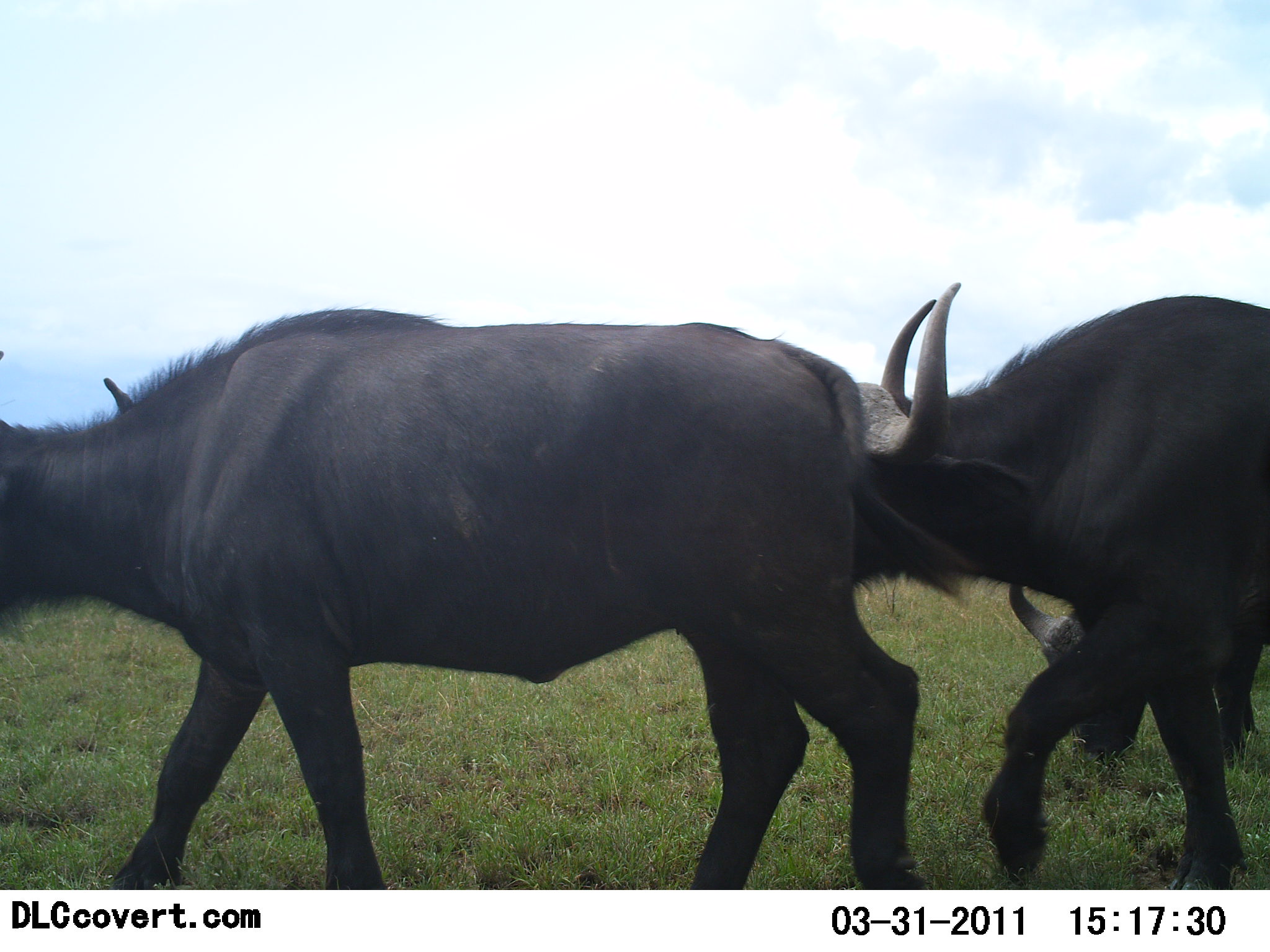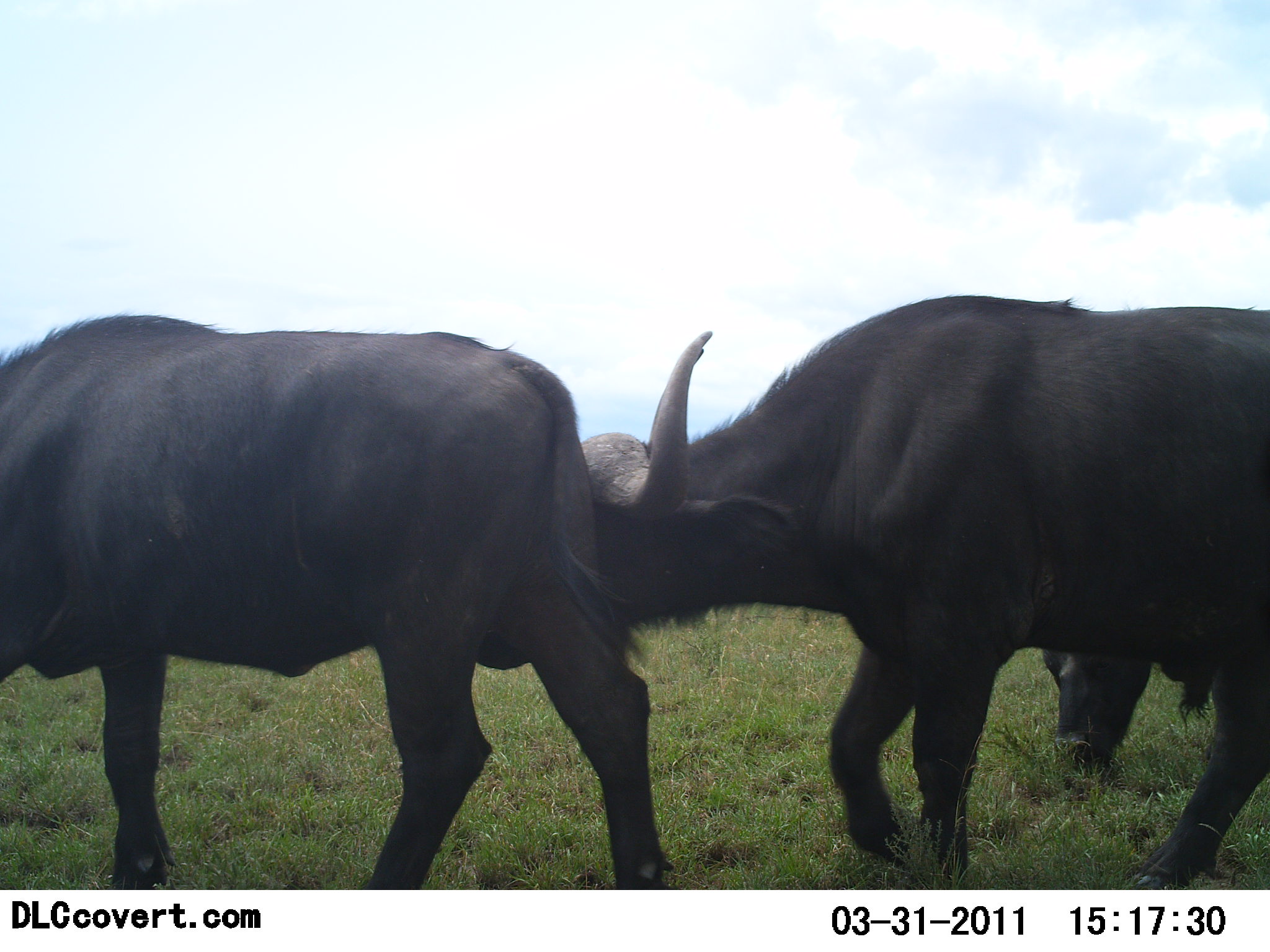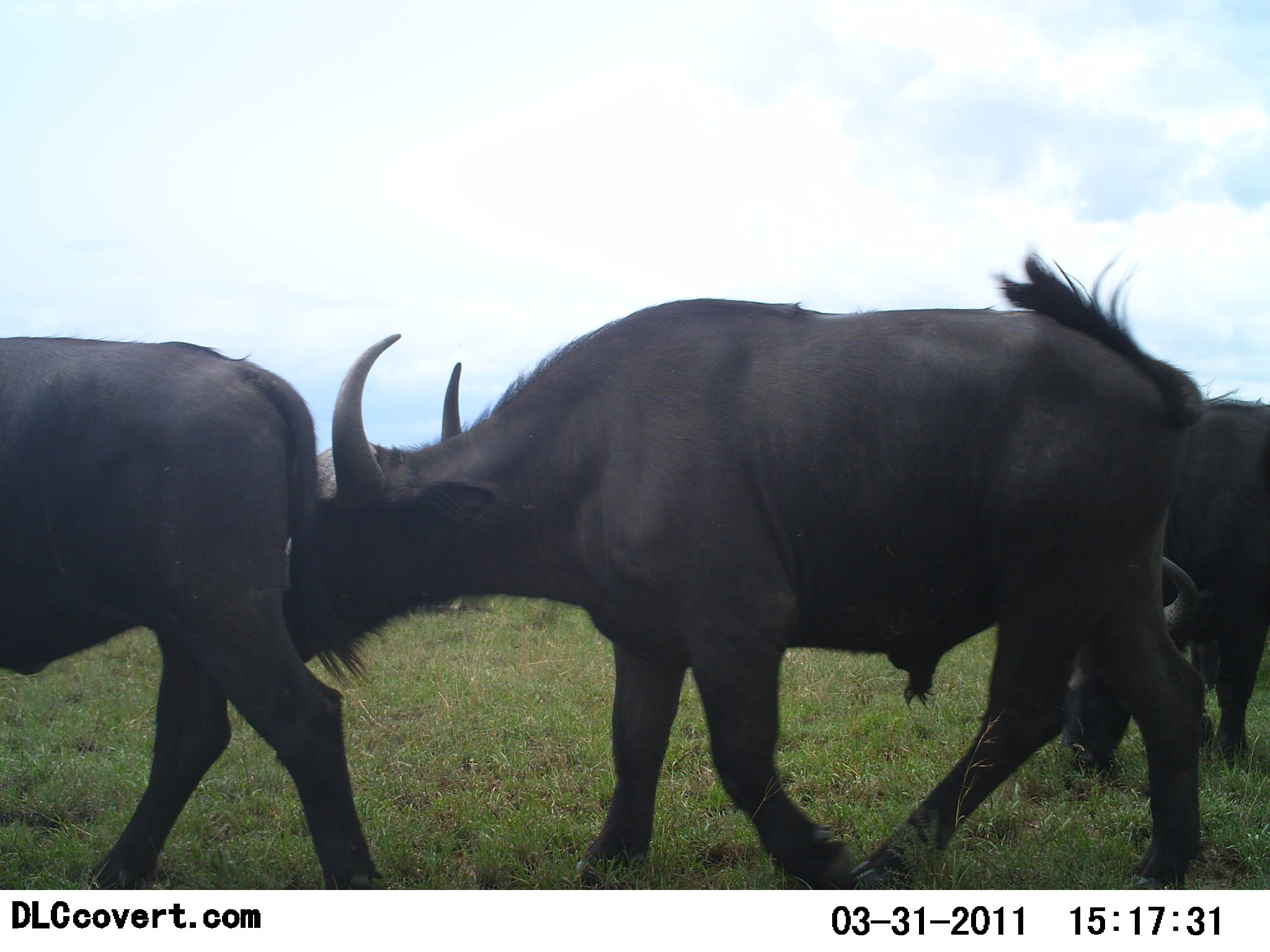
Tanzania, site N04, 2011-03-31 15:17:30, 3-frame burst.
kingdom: Animalia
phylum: Chordata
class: Mammalia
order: Artiodactyla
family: Bovidae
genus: Syncerus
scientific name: Syncerus caffer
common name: cape buffalo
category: buffalo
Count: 3.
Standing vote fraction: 0%.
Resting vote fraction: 0%.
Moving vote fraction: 92%.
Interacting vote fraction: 8%.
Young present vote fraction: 0%.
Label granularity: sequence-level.